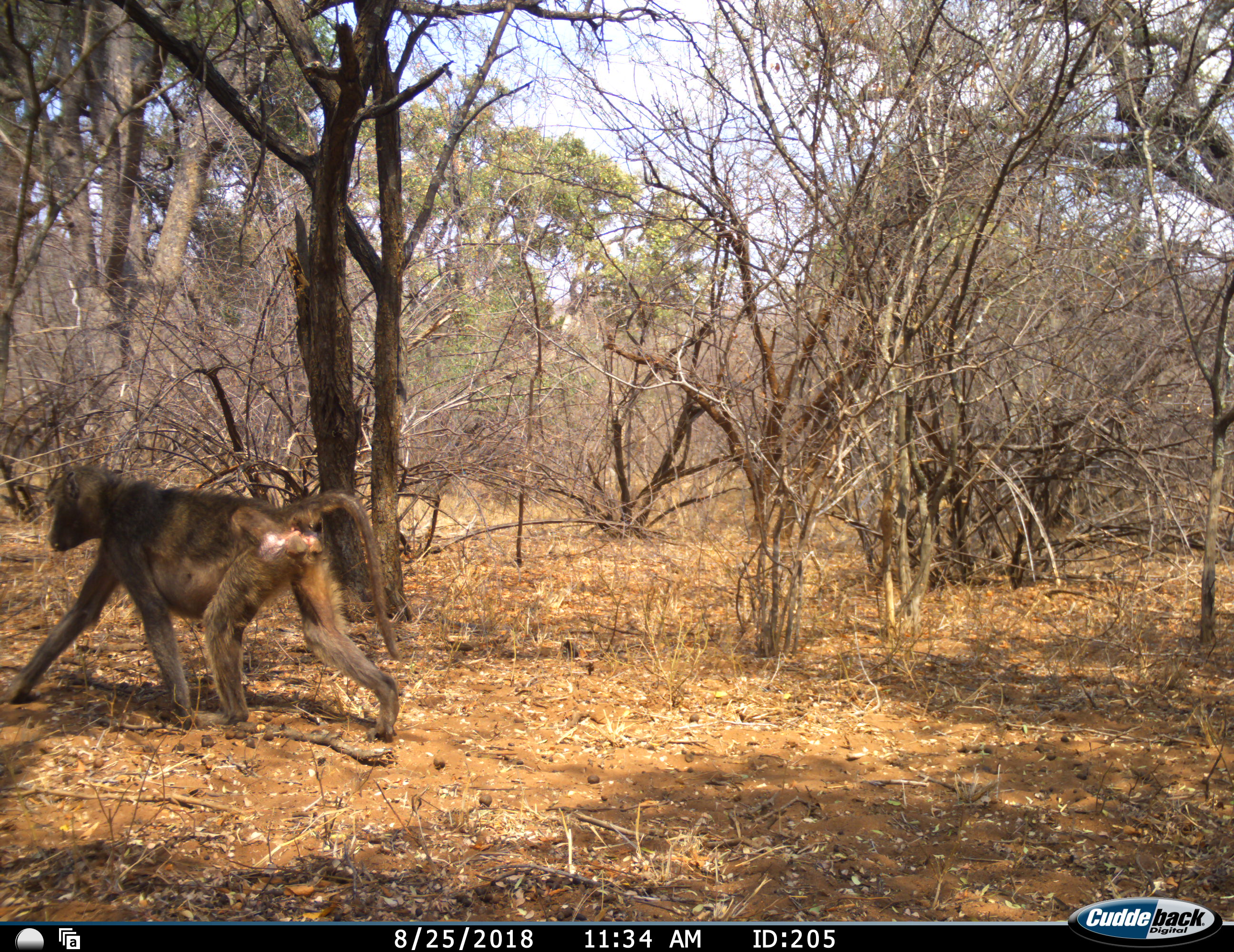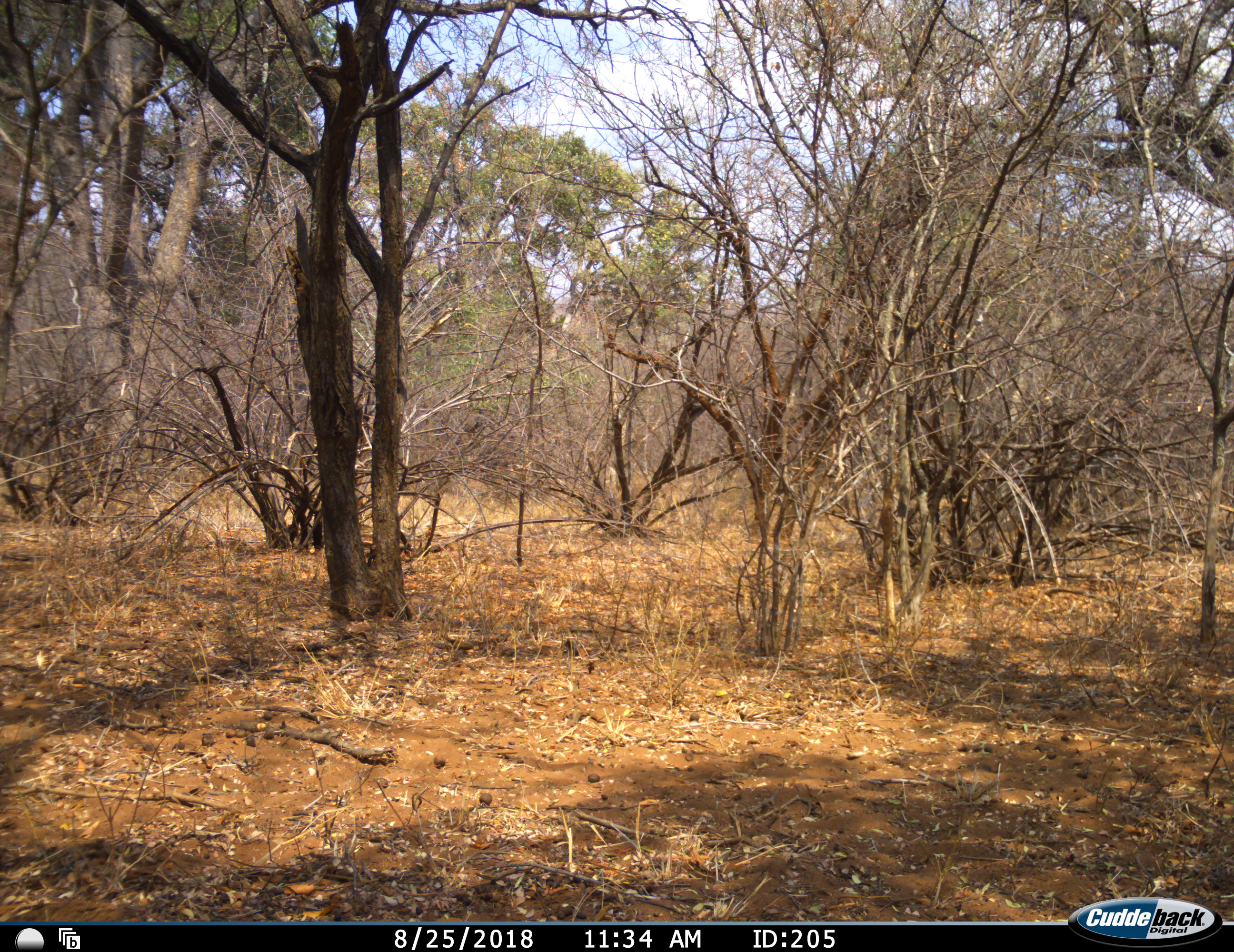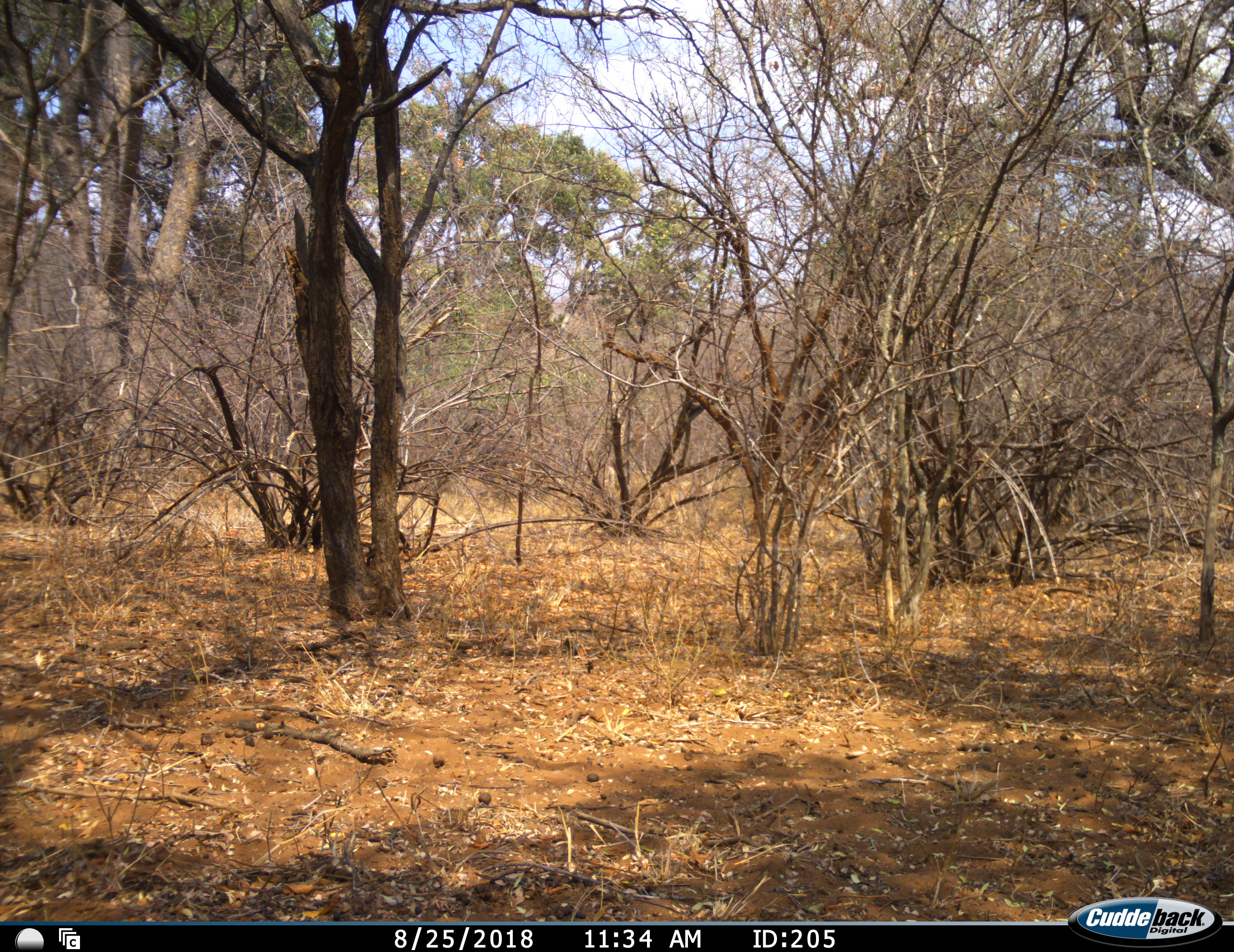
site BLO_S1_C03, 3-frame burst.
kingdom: Animalia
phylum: Chordata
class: Mammalia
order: Primates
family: Cercopithecidae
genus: Papio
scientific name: Papio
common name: baboon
Baboon (Papio), count 1. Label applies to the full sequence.